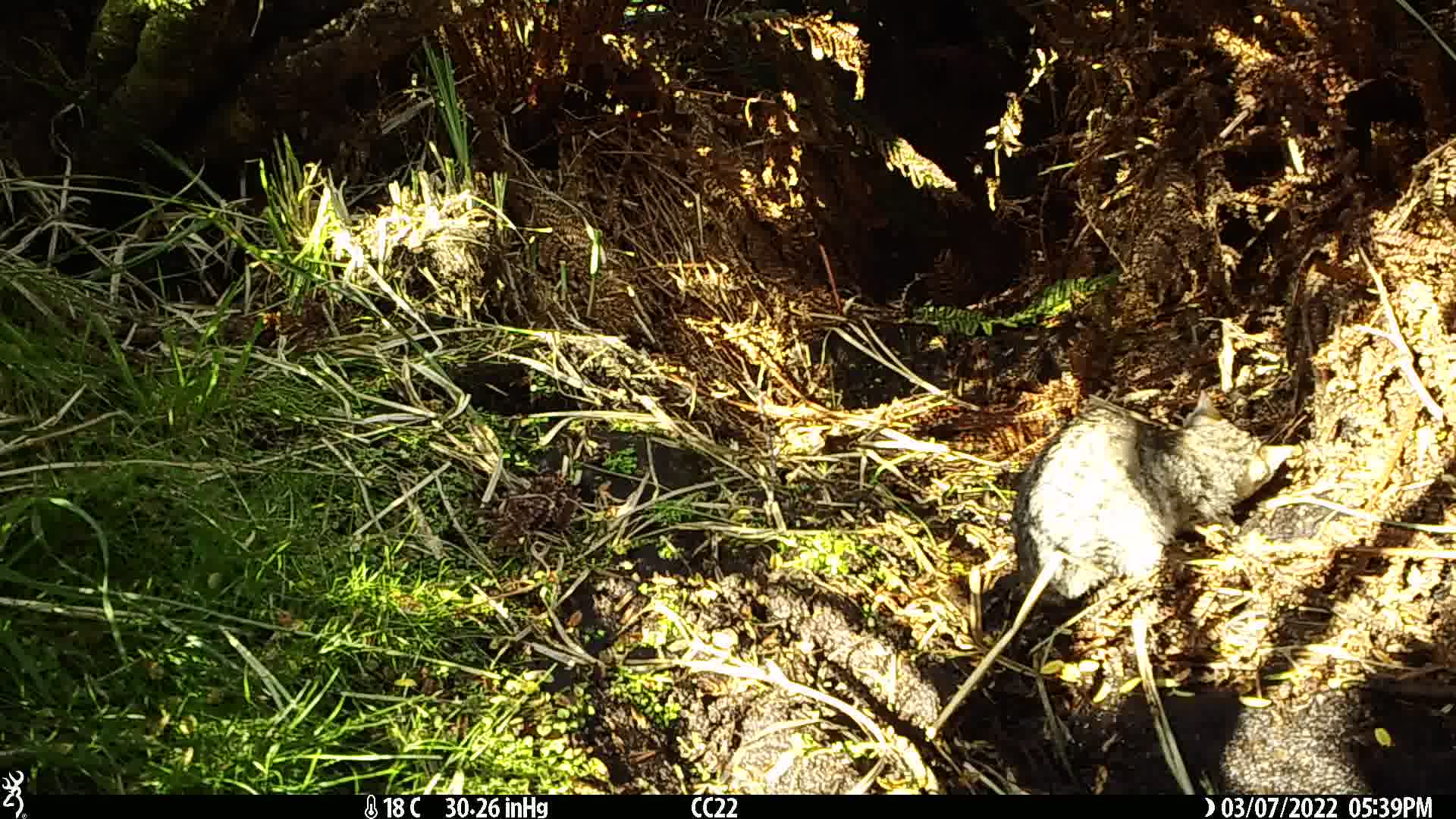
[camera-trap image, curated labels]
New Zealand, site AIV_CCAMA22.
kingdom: Animalia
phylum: Chordata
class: Mammalia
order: Carnivora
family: Felidae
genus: Felis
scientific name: Felis catus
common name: domestic cat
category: cat